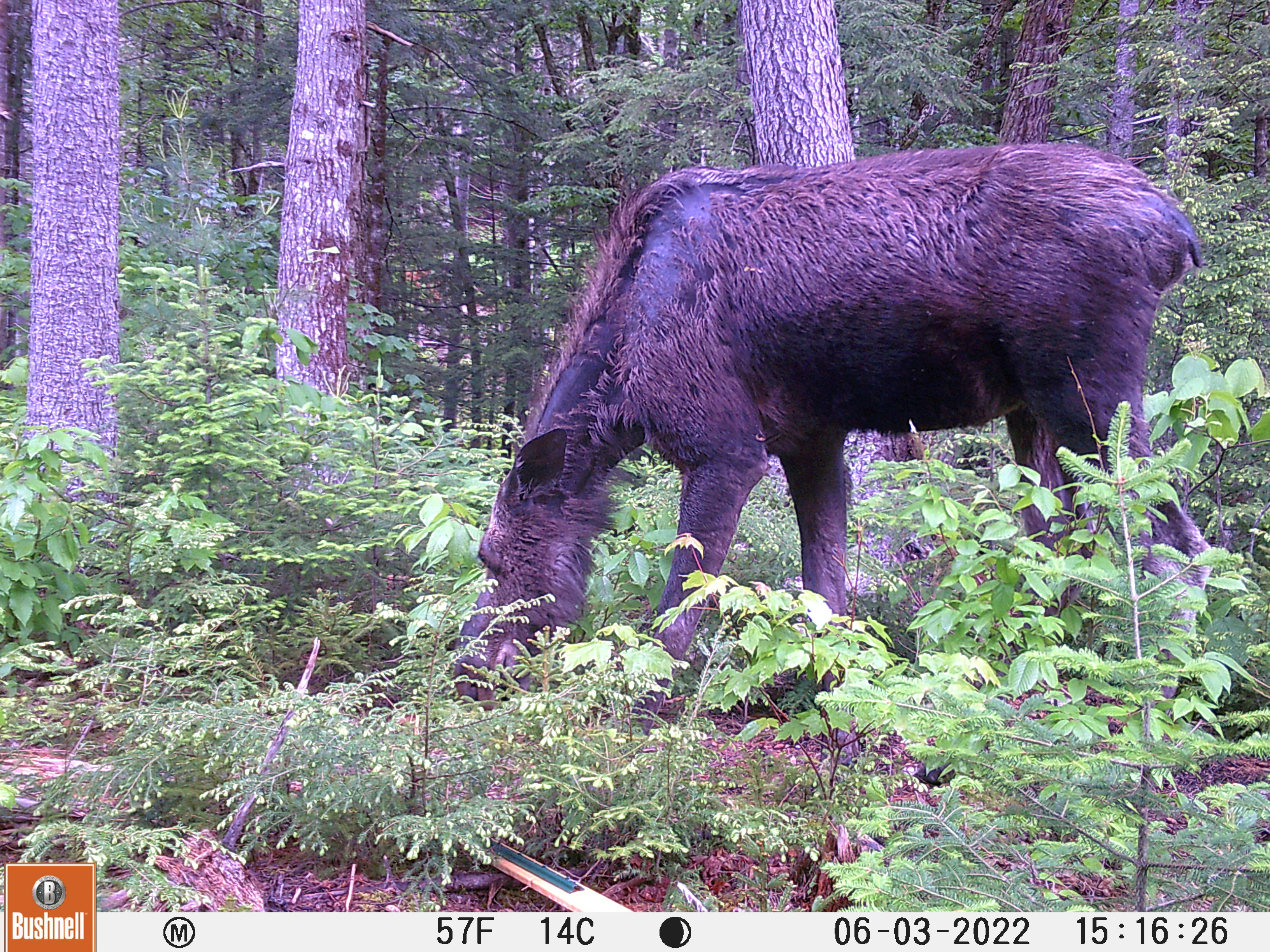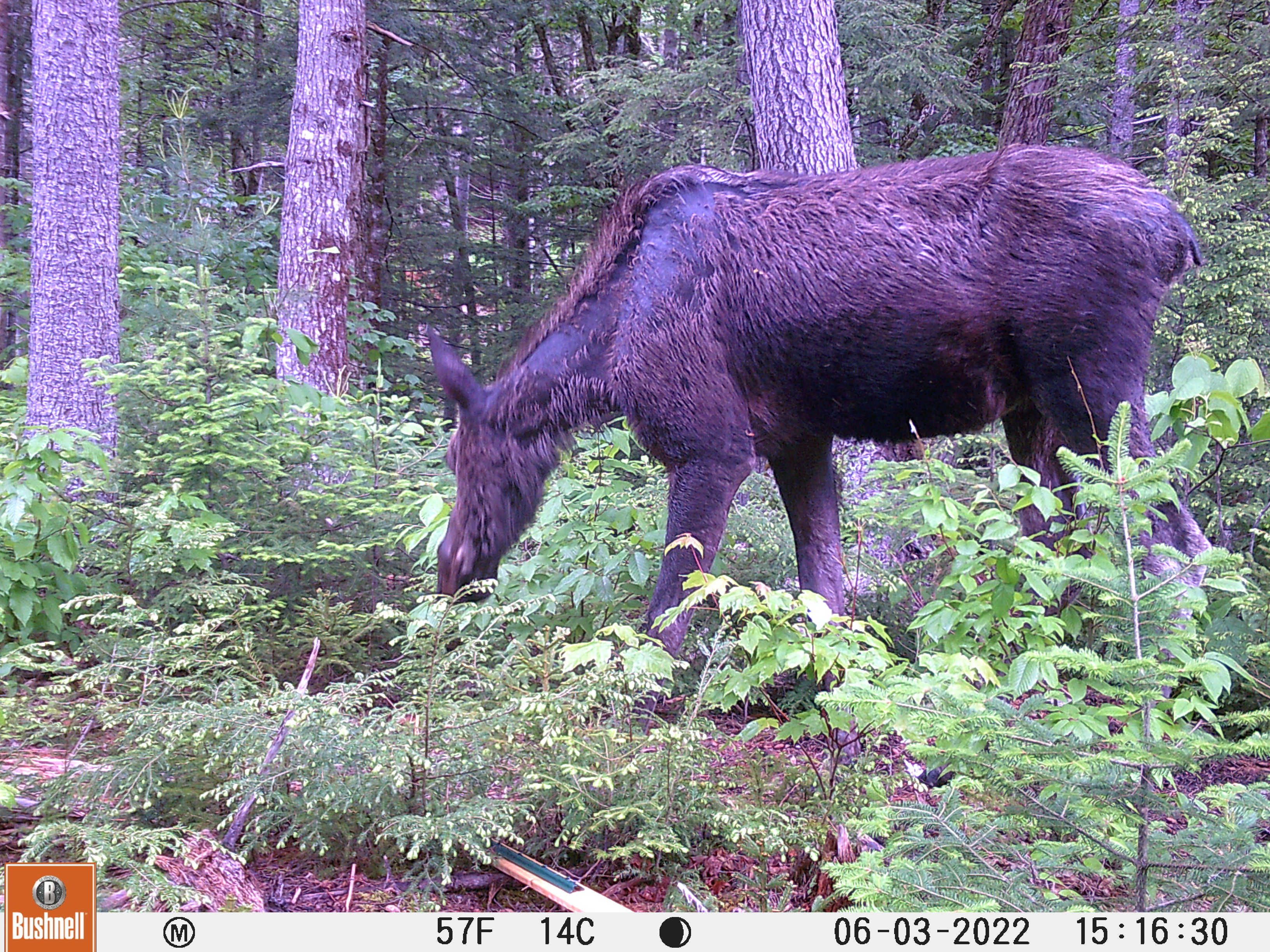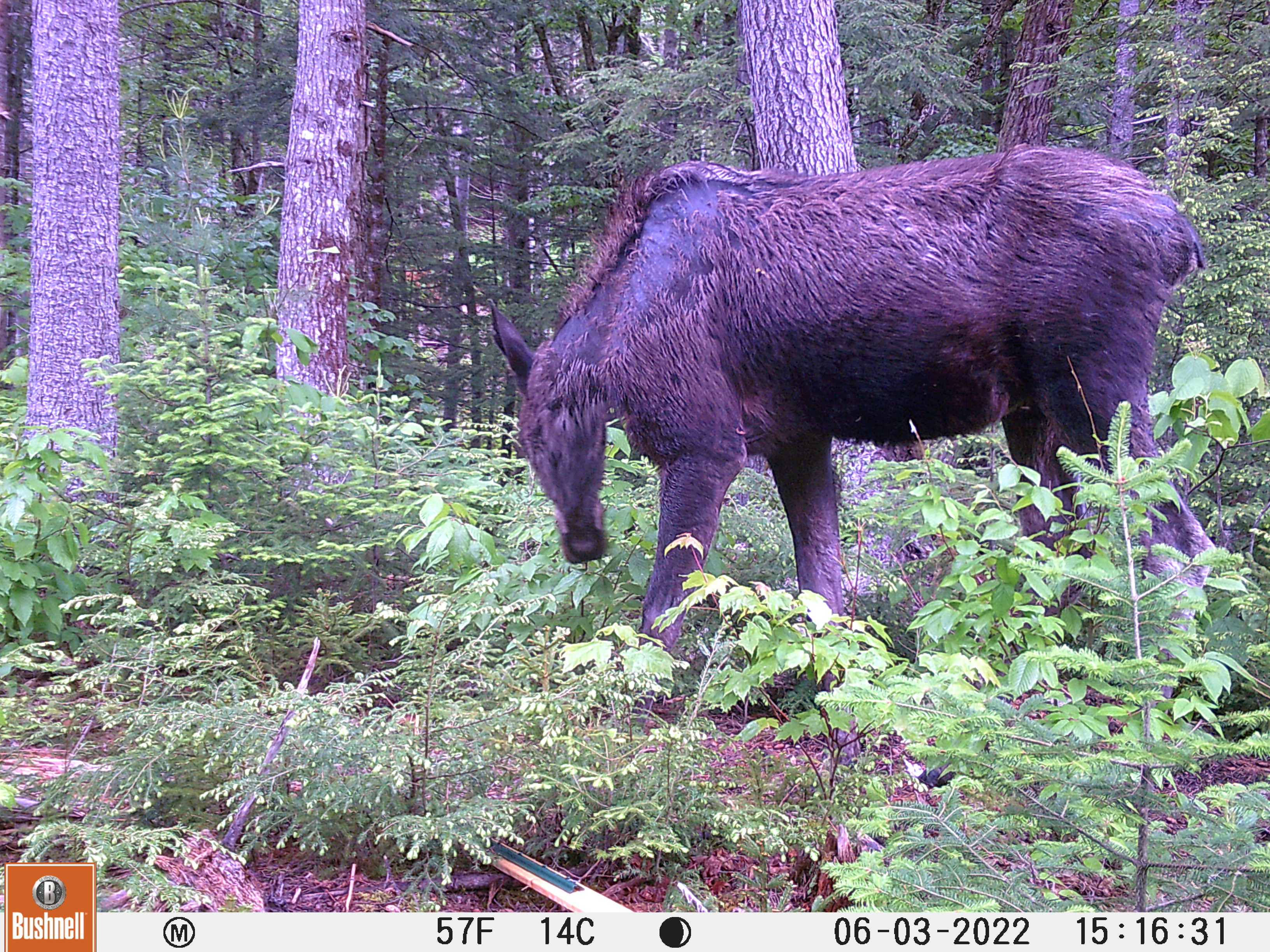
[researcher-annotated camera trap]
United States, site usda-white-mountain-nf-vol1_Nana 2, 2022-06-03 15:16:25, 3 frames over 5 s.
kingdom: Animalia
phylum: Chordata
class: Mammalia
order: Artiodactyla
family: Cervidae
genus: Alces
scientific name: Alces alces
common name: moose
Moose (Alces alces).